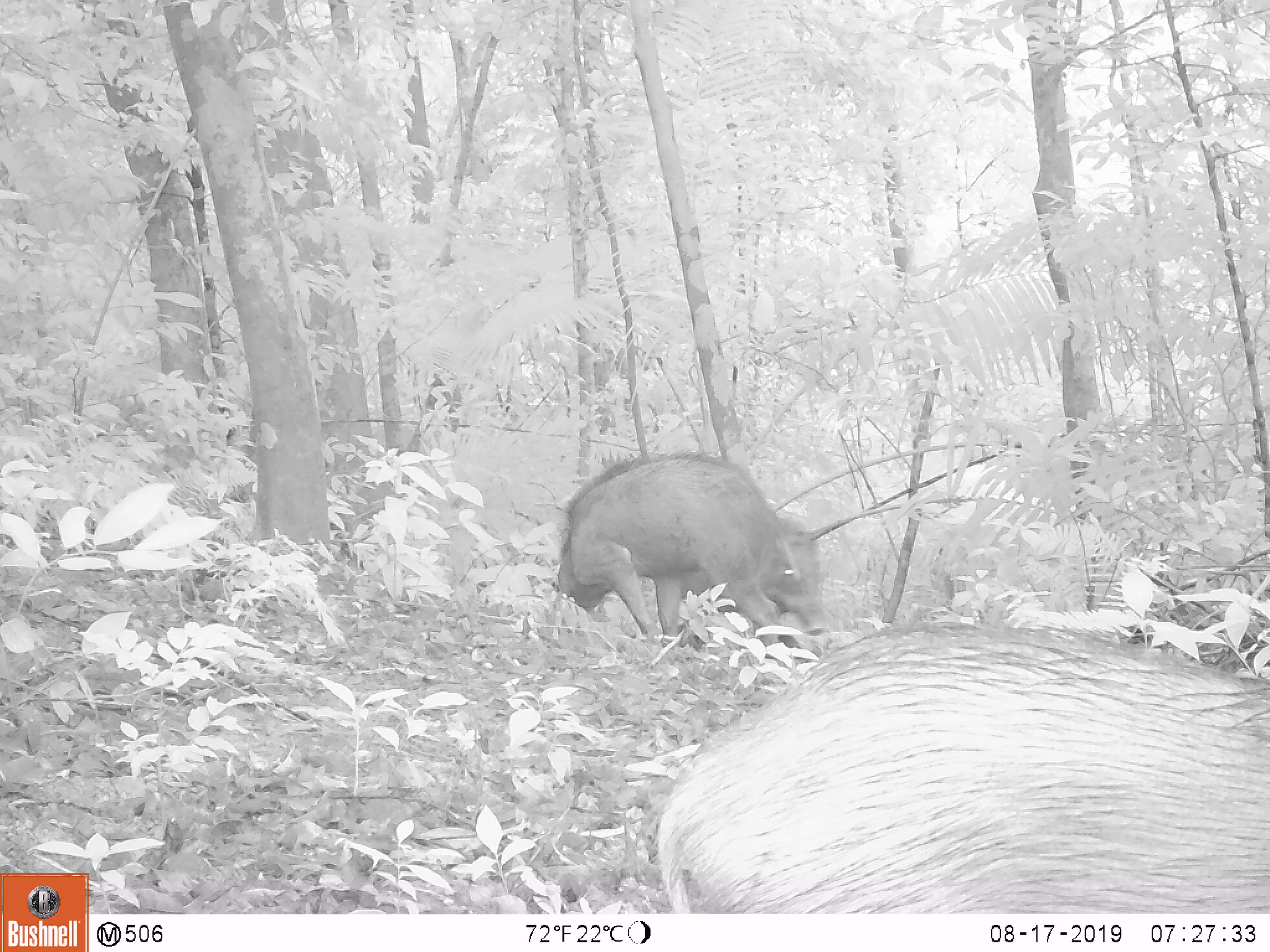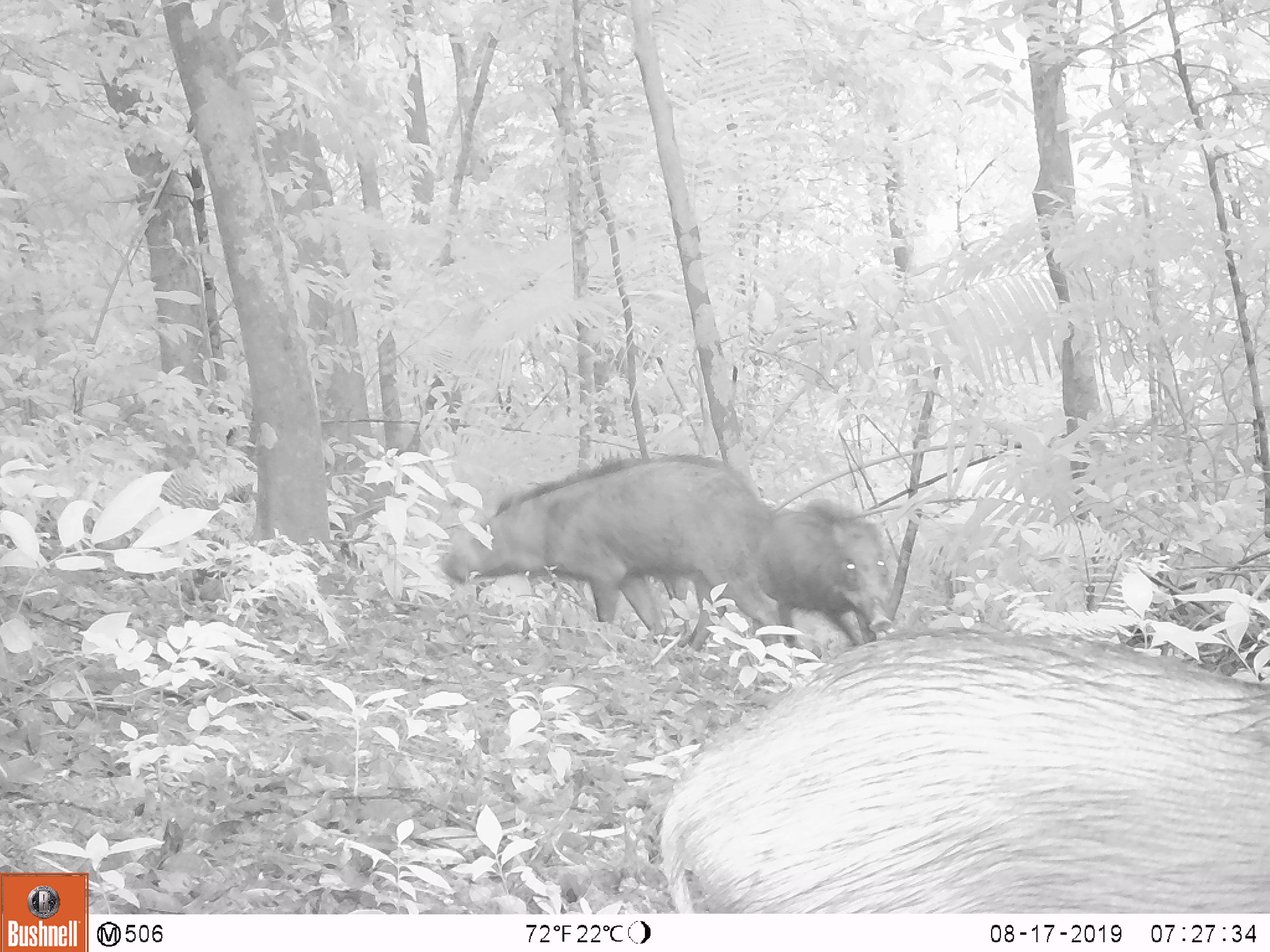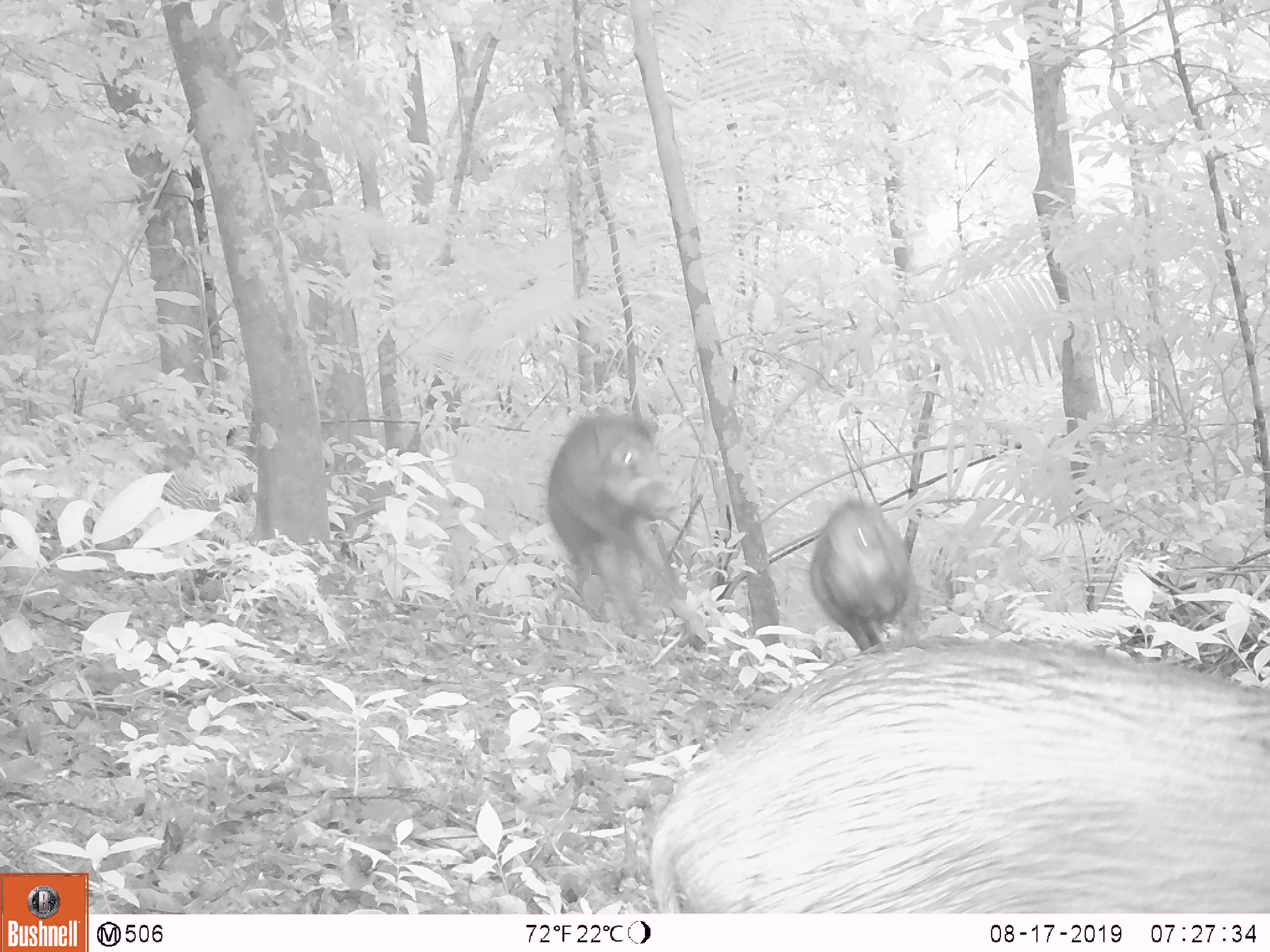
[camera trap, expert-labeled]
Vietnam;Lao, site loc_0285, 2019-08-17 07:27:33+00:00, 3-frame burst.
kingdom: Animalia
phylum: Chordata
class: Mammalia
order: Artiodactyla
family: Suidae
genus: Sus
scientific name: Sus scrofa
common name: eurasian wild pig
Eurasian wild pig (Sus scrofa). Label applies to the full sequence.